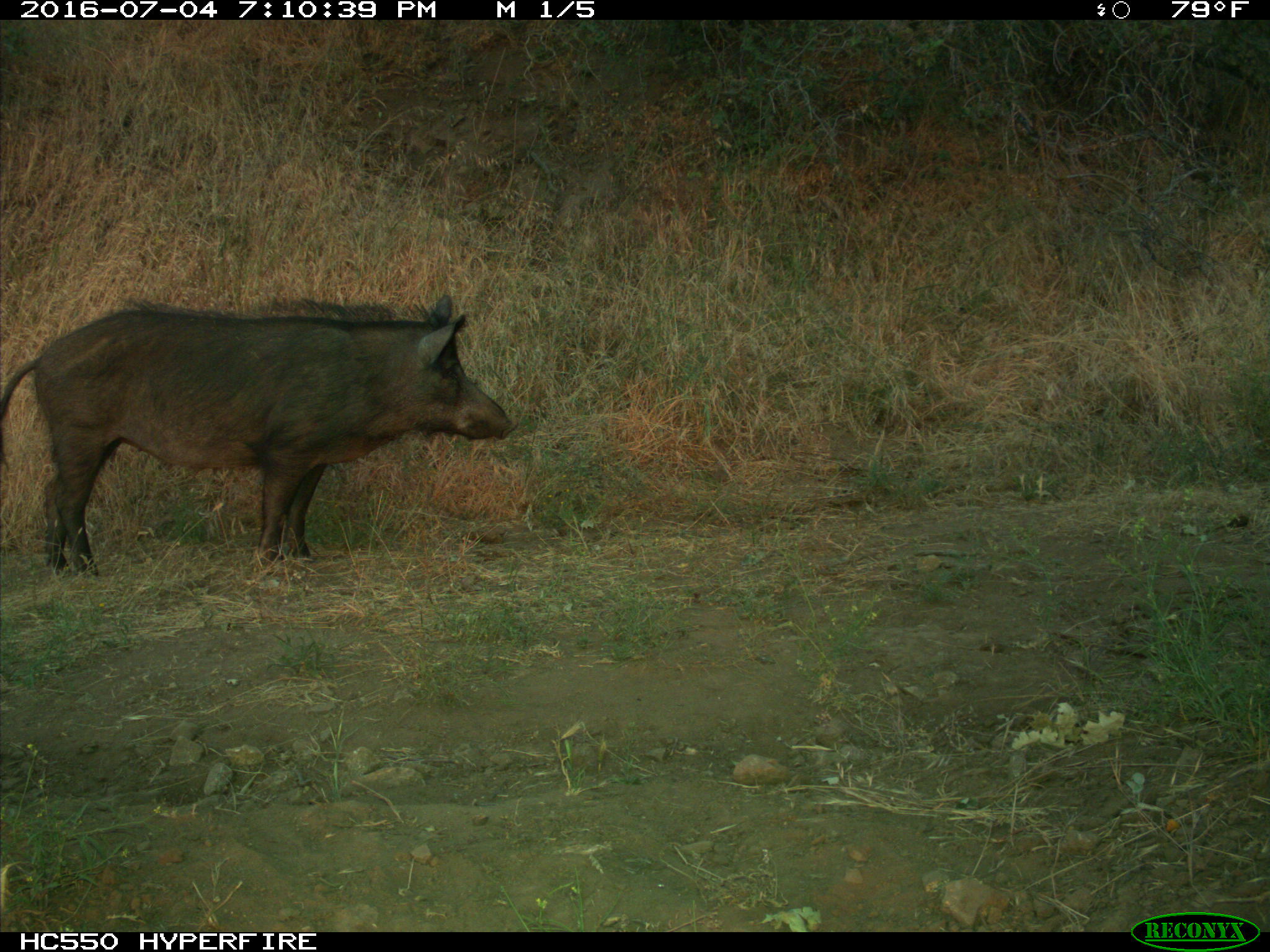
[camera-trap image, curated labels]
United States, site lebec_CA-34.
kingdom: Animalia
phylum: Chordata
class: Mammalia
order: Artiodactyla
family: Suidae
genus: Sus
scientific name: Sus scrofa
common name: wild boar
Sus scrofa (wild boar).